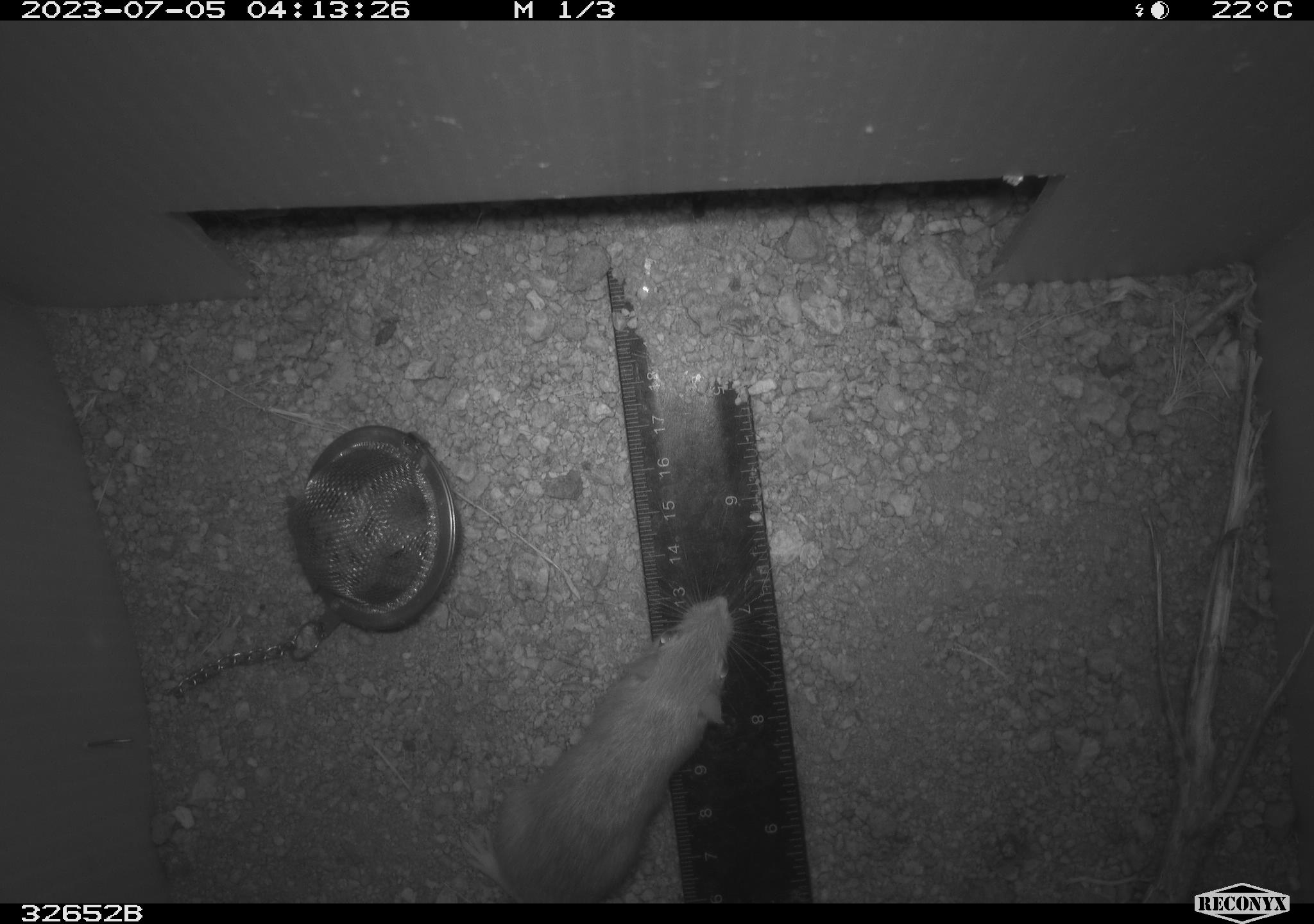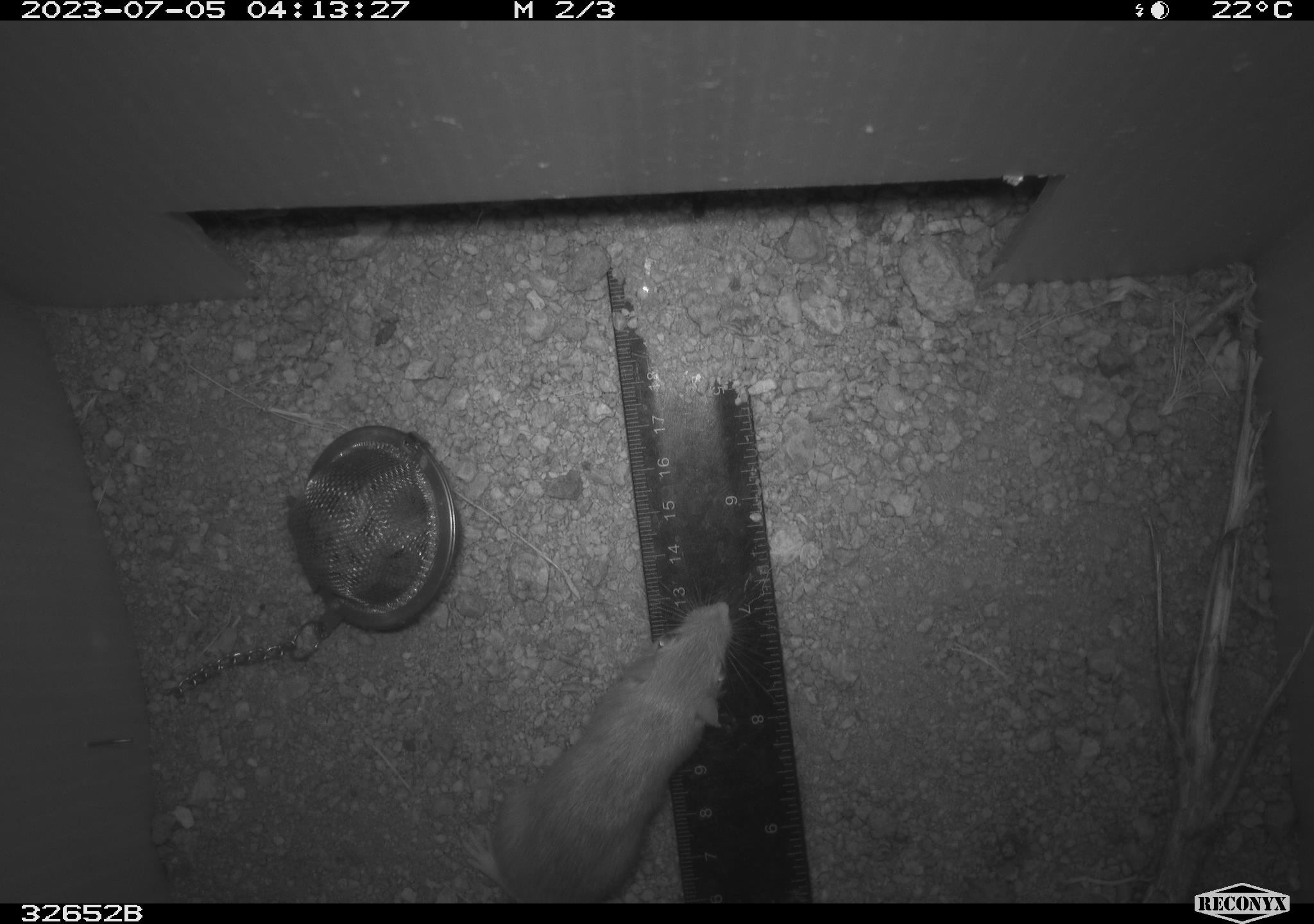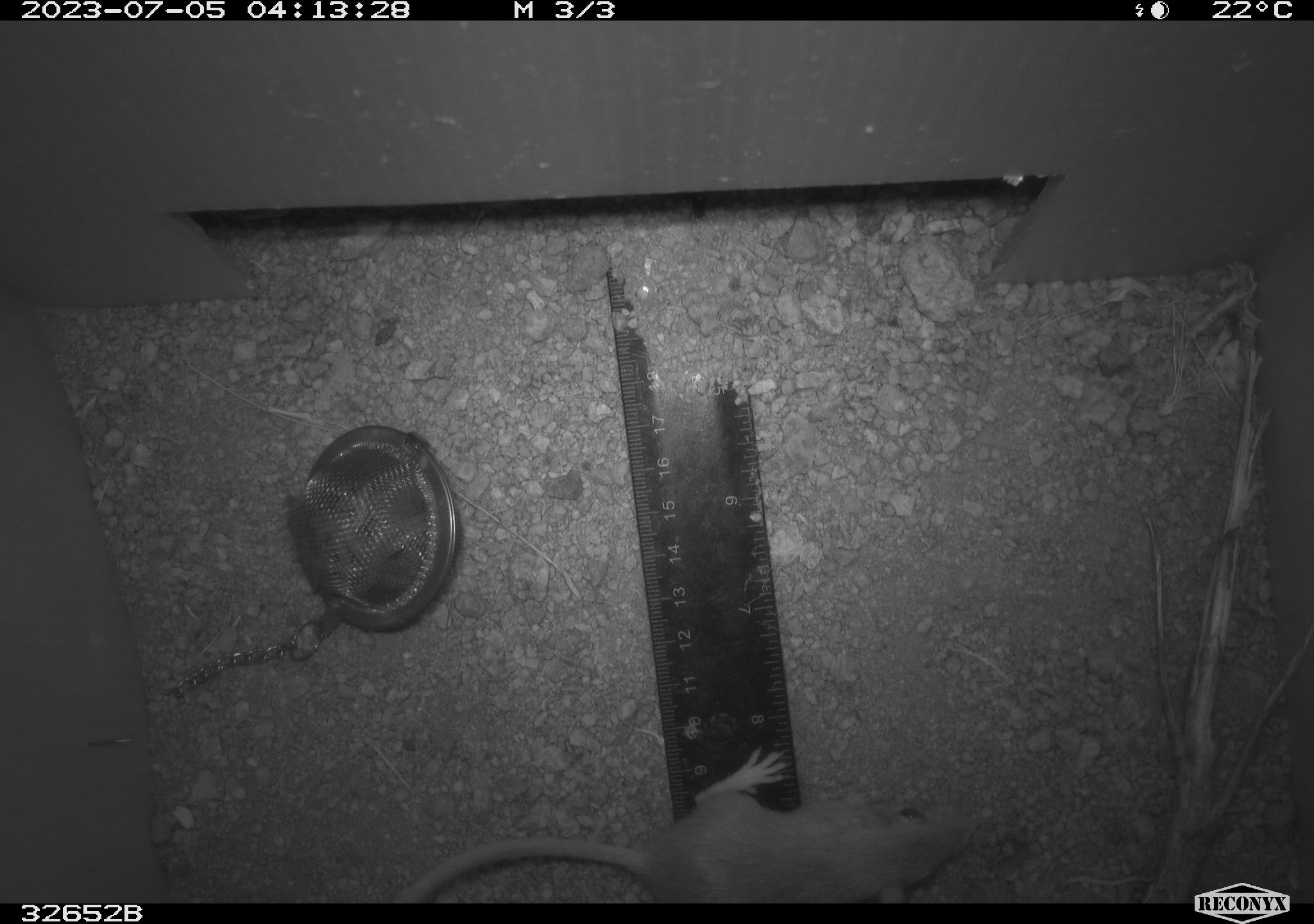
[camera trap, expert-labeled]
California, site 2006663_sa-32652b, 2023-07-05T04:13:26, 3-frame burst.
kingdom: Animalia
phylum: Chordata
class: Mammalia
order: Rodentia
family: Heteromyidae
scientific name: Heteromyidae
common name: kangaroo rats and pocket mice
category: heteromyidae family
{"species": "heteromyidae family (kangaroo rats and pocket mice) (Heteromyidae)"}